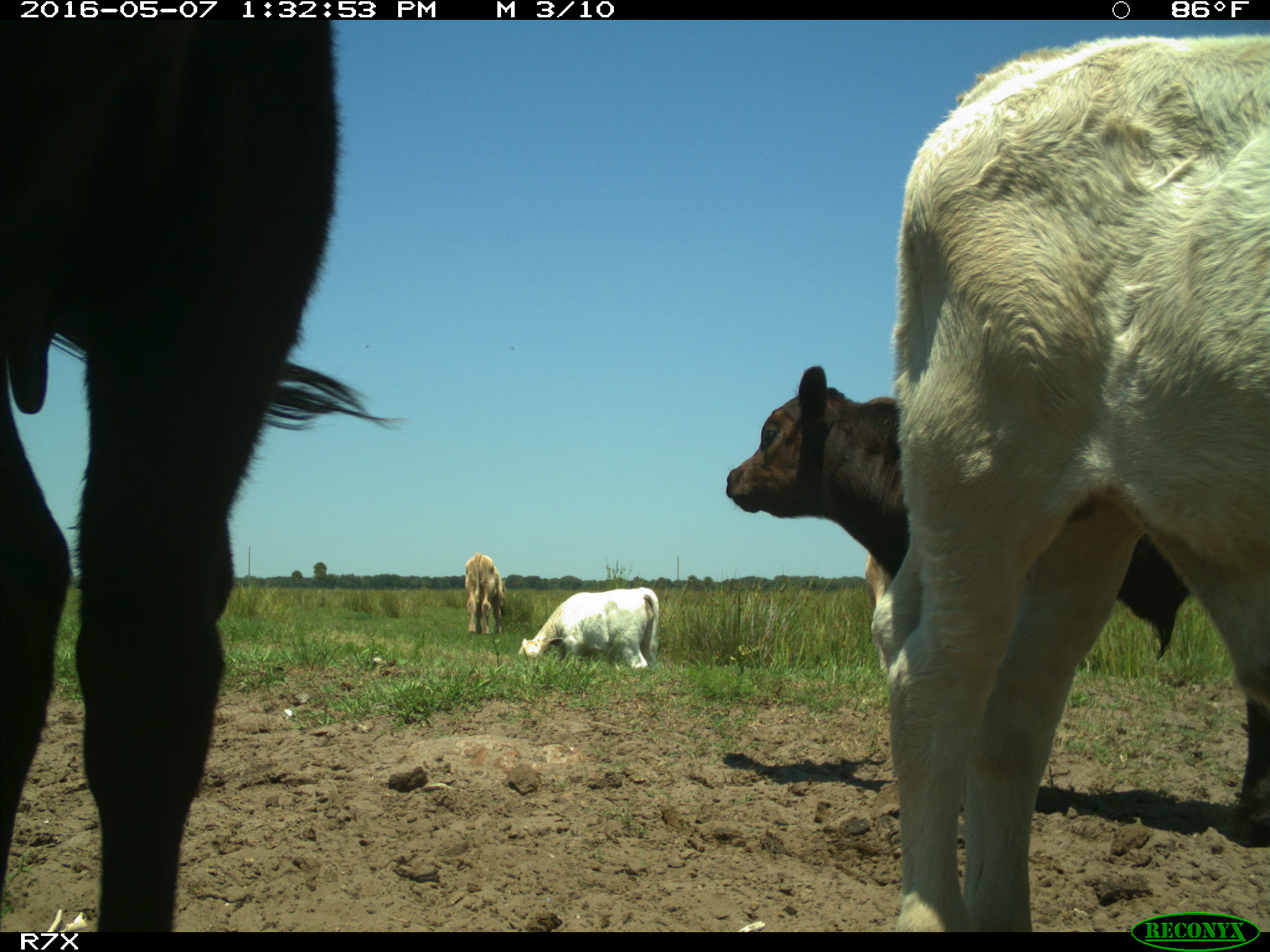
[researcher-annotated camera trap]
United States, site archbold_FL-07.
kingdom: Animalia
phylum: Chordata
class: Mammalia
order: Artiodactyla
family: Bovidae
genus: Bos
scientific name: Bos taurus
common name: domestic cow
Bos taurus (domestic cow).